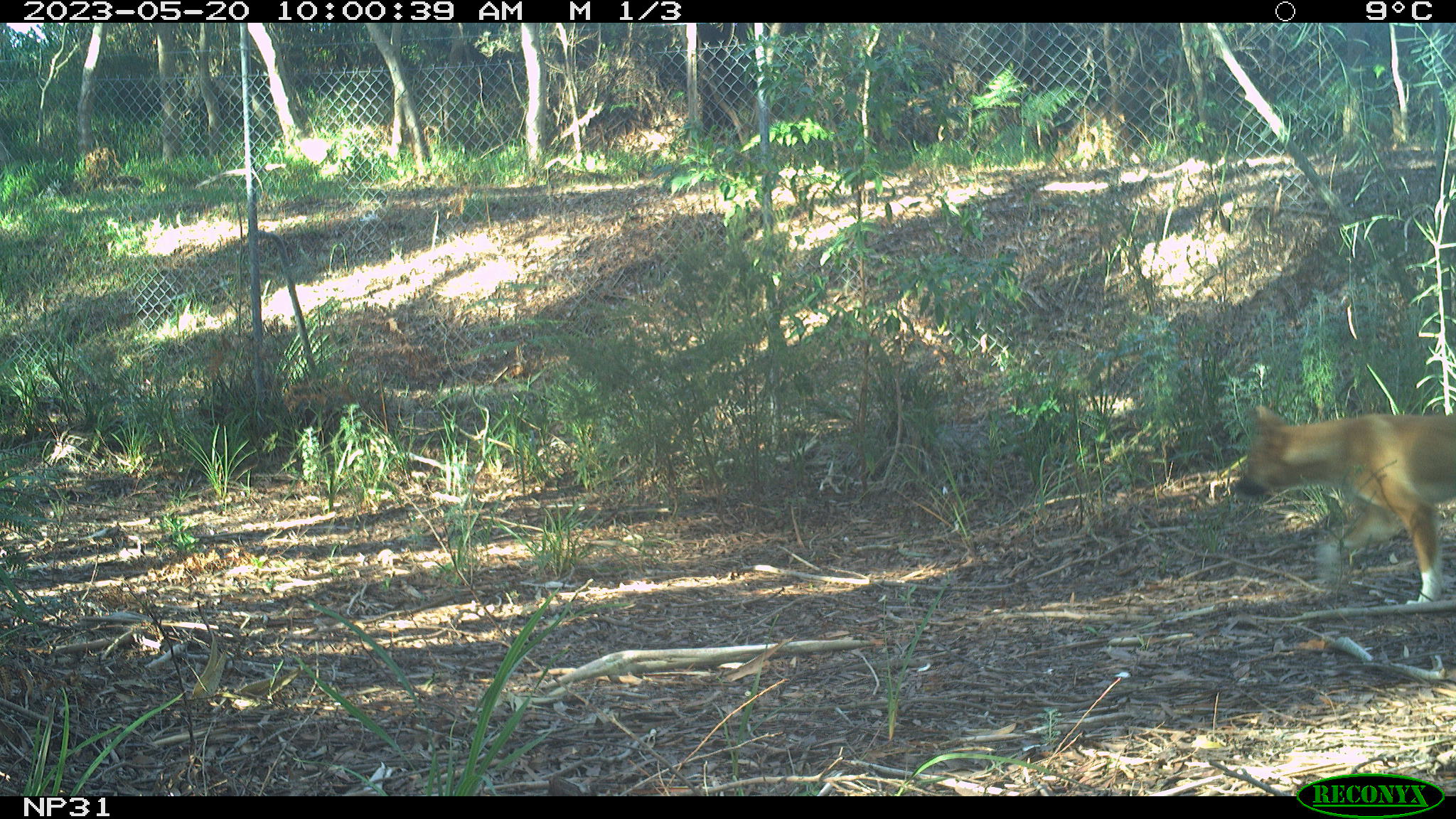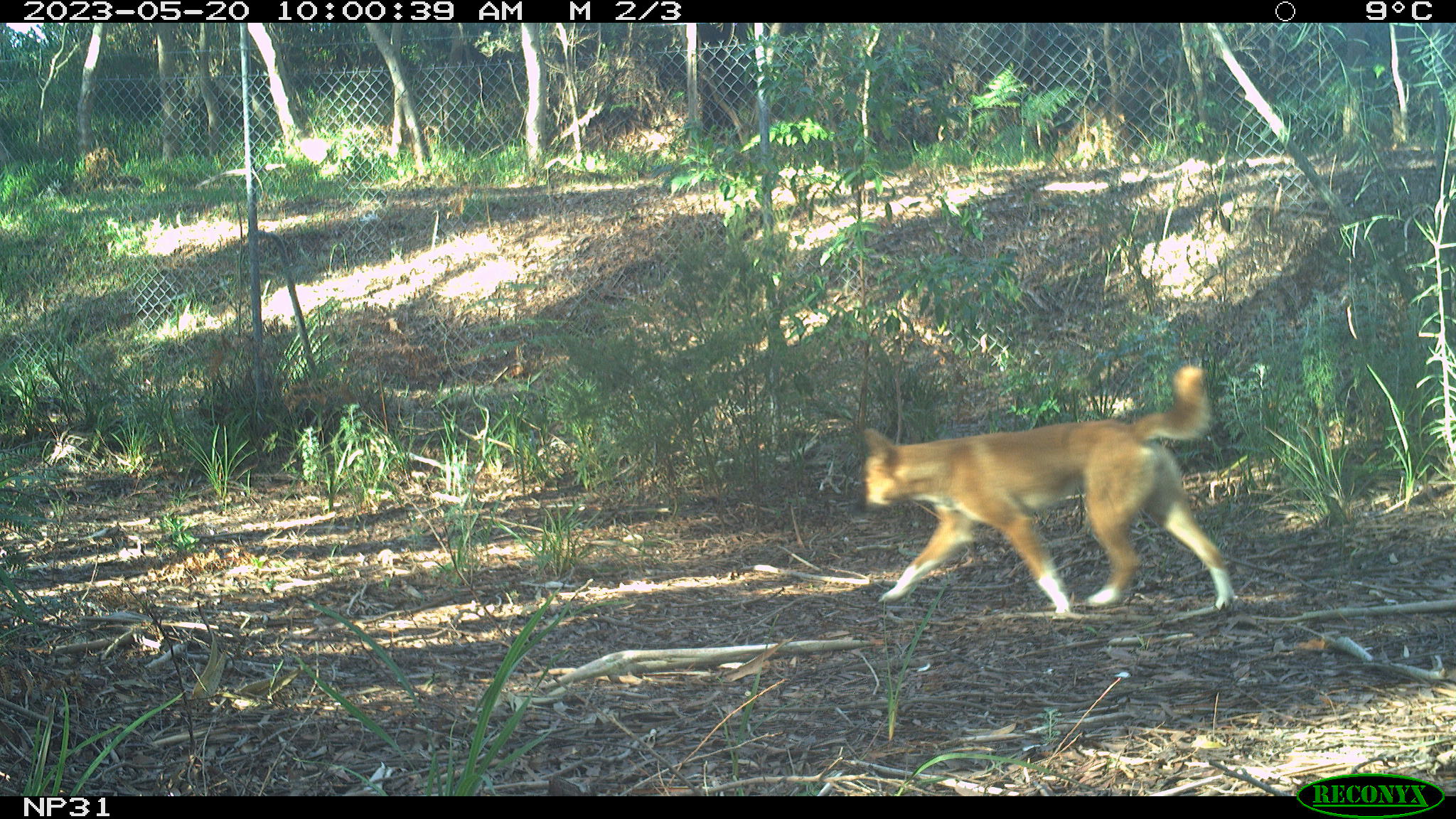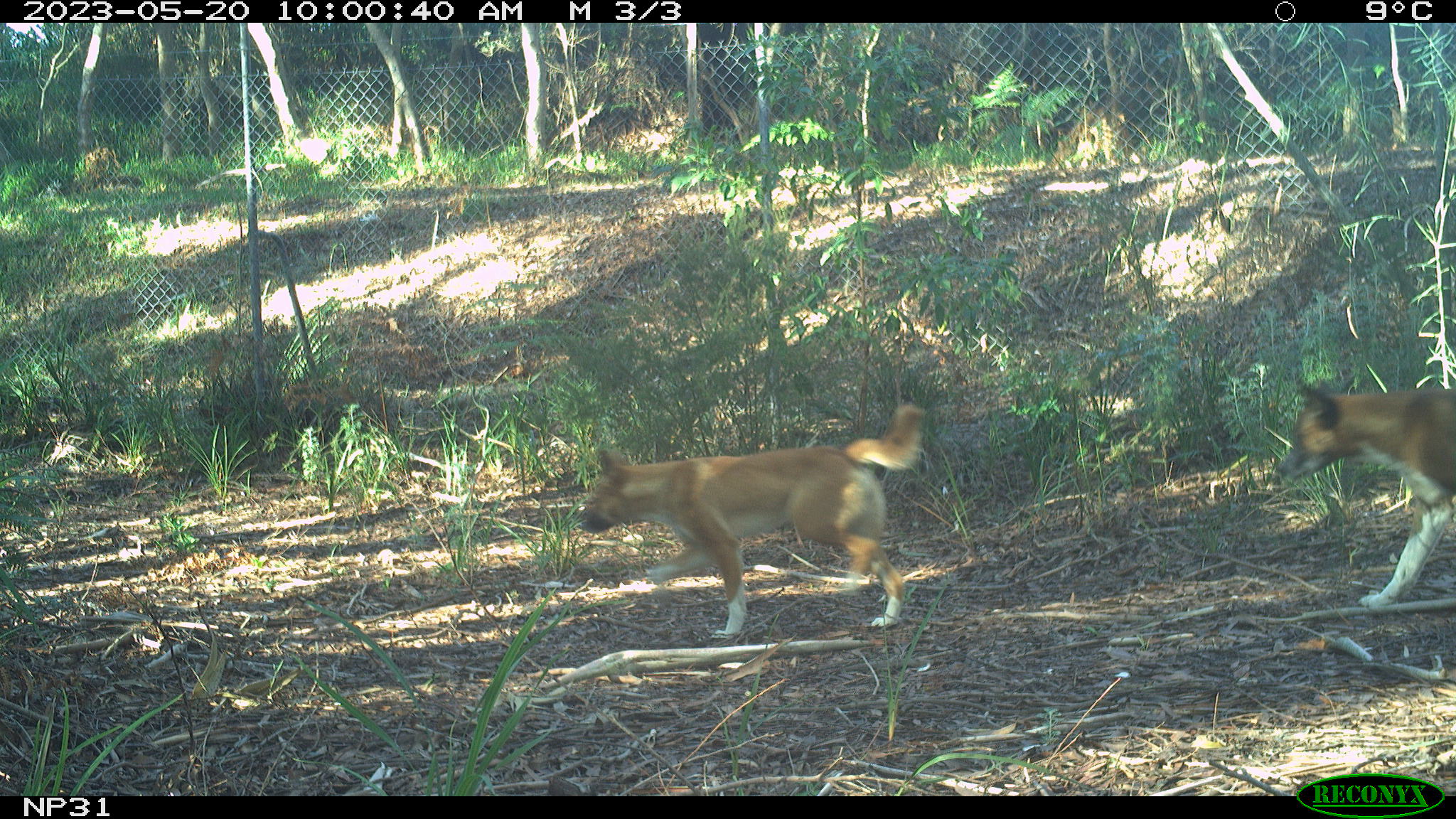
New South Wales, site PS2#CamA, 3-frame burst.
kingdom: Animalia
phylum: Chordata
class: Mammalia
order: Carnivora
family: Canidae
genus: Canis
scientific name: Canis familiaris dingo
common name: dingo